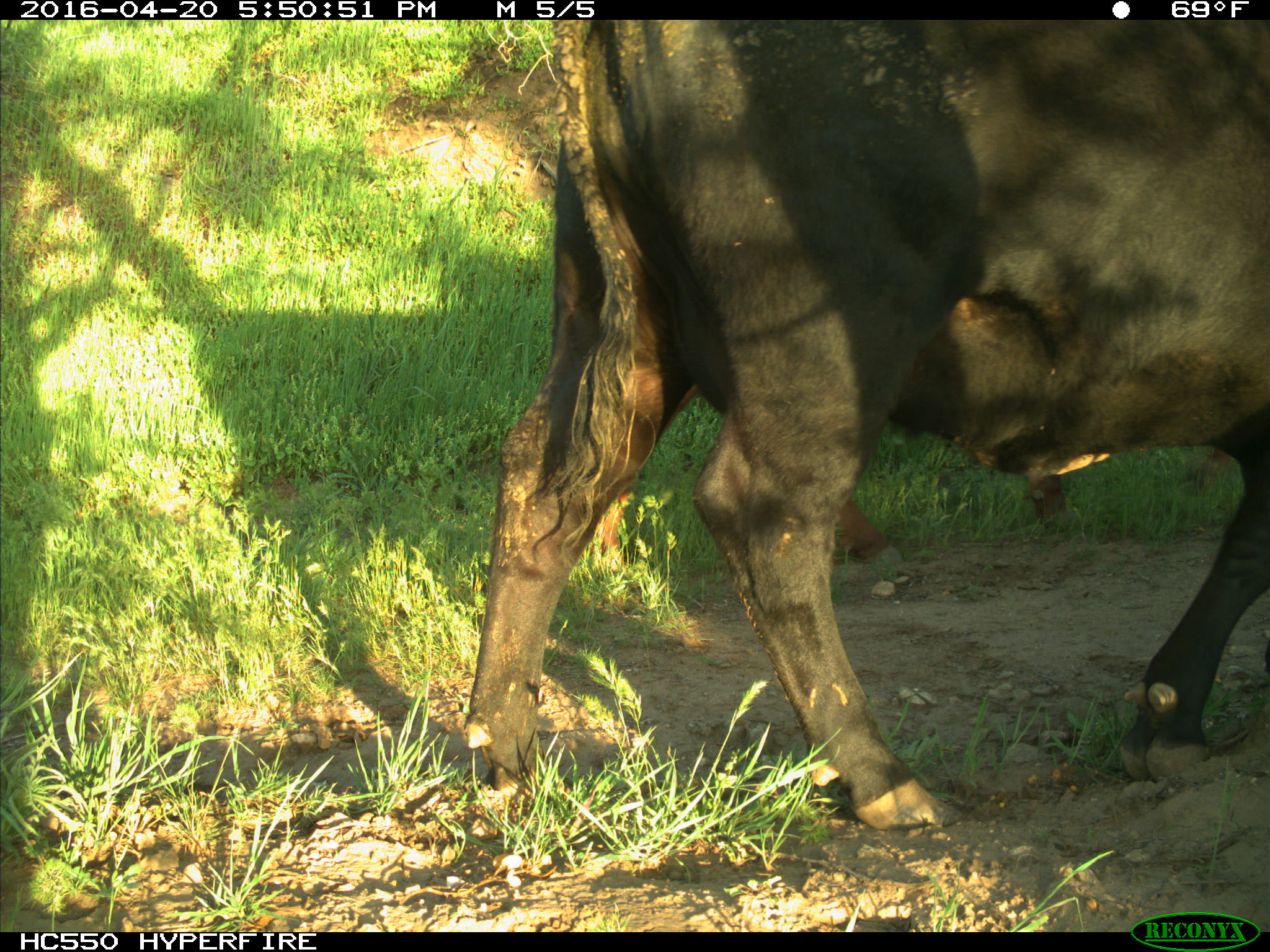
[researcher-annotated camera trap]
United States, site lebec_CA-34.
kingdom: Animalia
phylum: Chordata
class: Mammalia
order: Artiodactyla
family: Bovidae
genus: Bos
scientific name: Bos taurus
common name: domestic cow